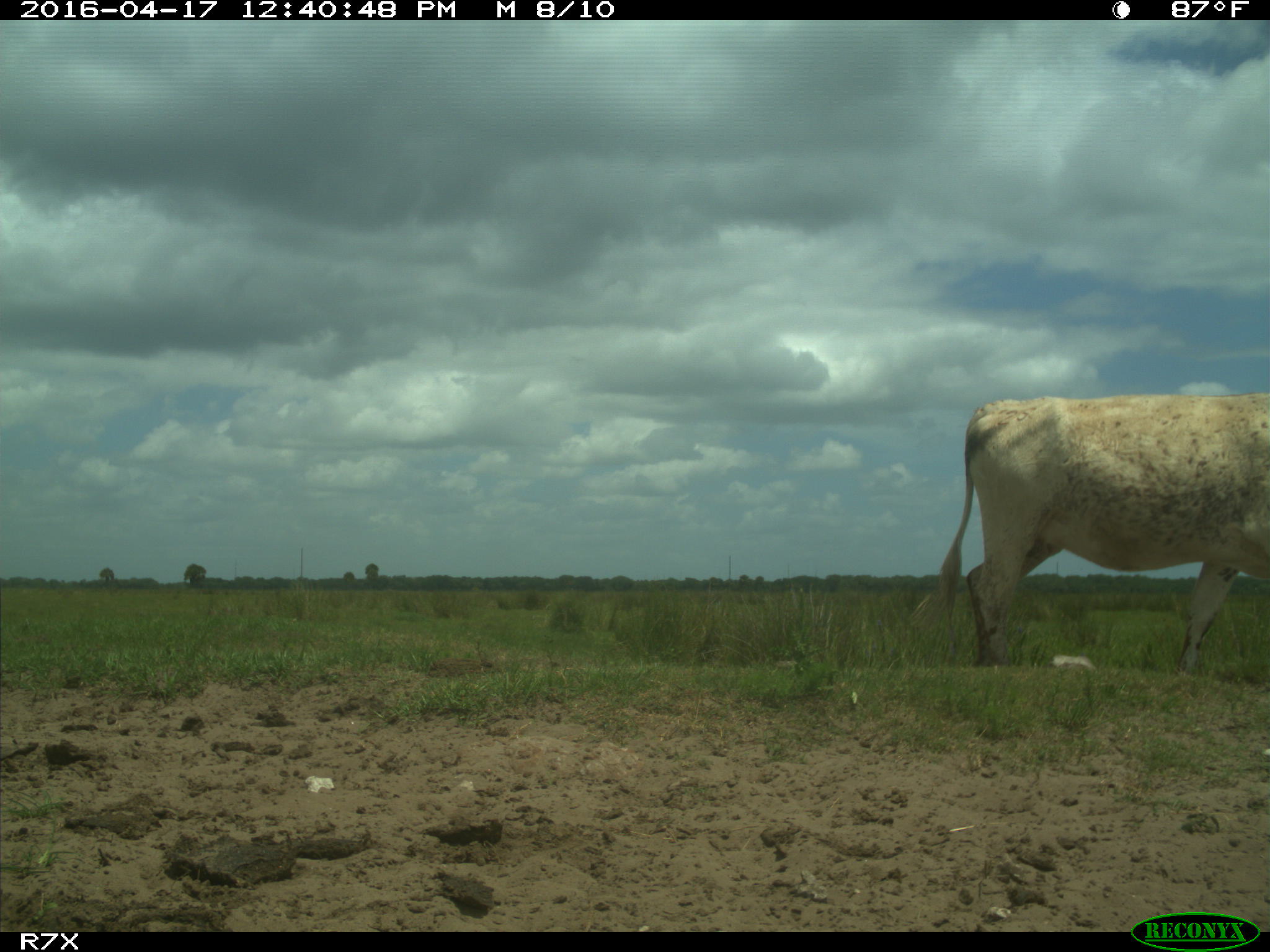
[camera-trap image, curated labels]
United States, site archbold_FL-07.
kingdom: Animalia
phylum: Chordata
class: Mammalia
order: Artiodactyla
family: Bovidae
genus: Bos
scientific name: Bos taurus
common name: domestic cow